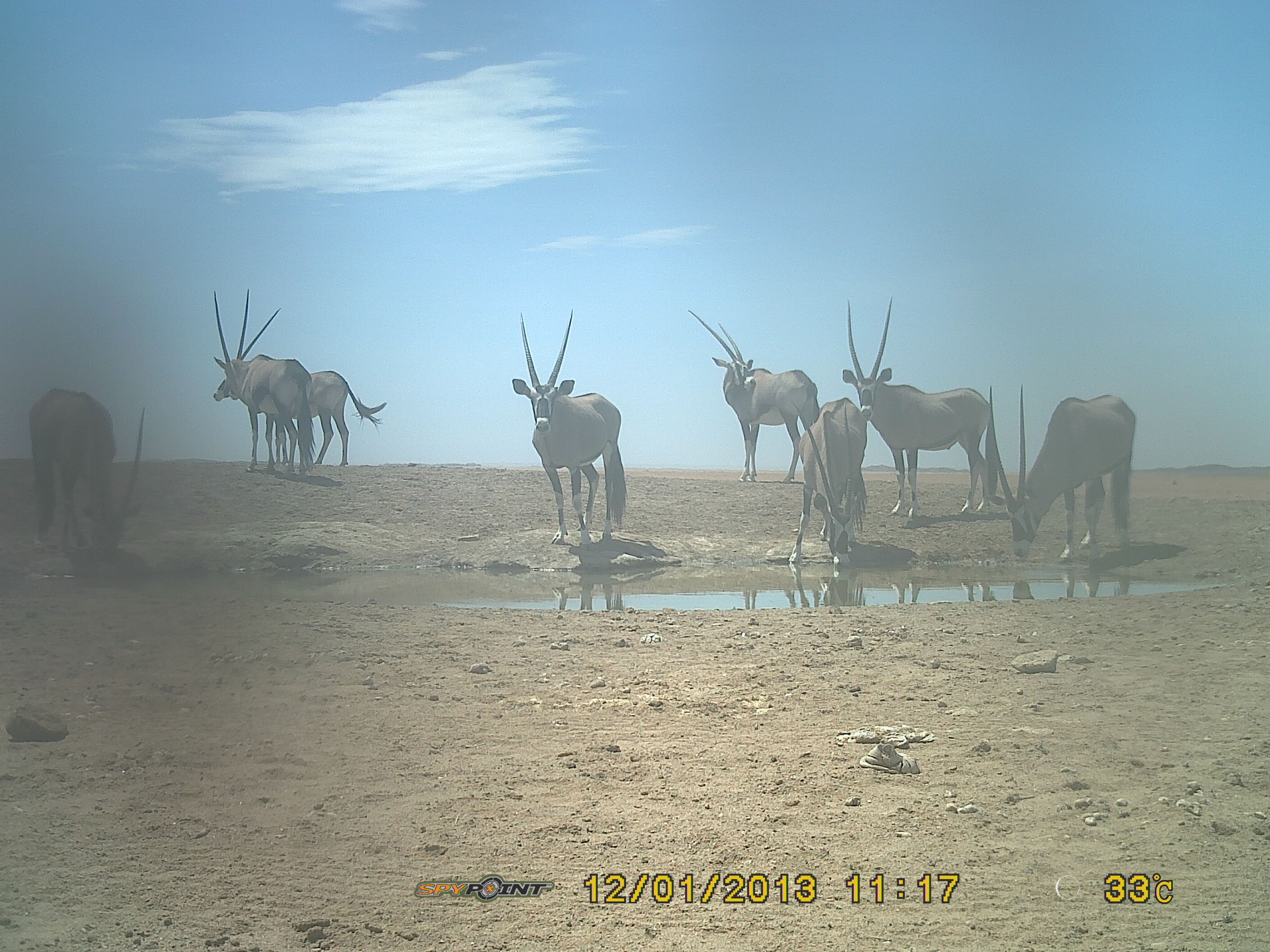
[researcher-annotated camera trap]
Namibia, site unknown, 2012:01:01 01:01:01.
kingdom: Animalia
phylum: Chordata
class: Mammalia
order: Artiodactyla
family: Bovidae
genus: Oryx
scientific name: Oryx gazella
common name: gemsbok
Oryx gazella (gemsbok).